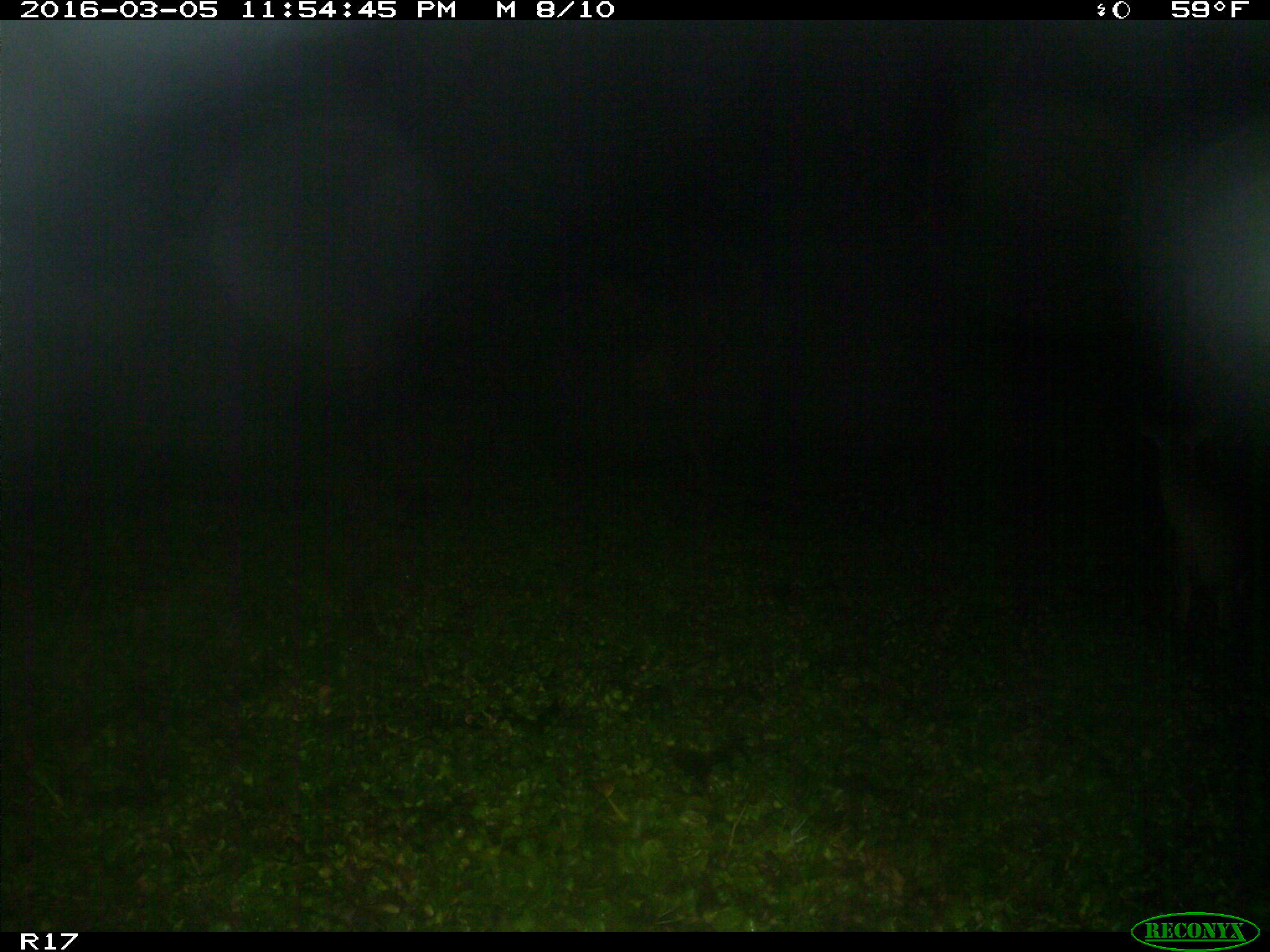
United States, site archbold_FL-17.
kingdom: Animalia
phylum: Chordata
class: Mammalia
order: Artiodactyla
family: Cervidae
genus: Odocoileus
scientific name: Odocoileus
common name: deer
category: unidentified deer